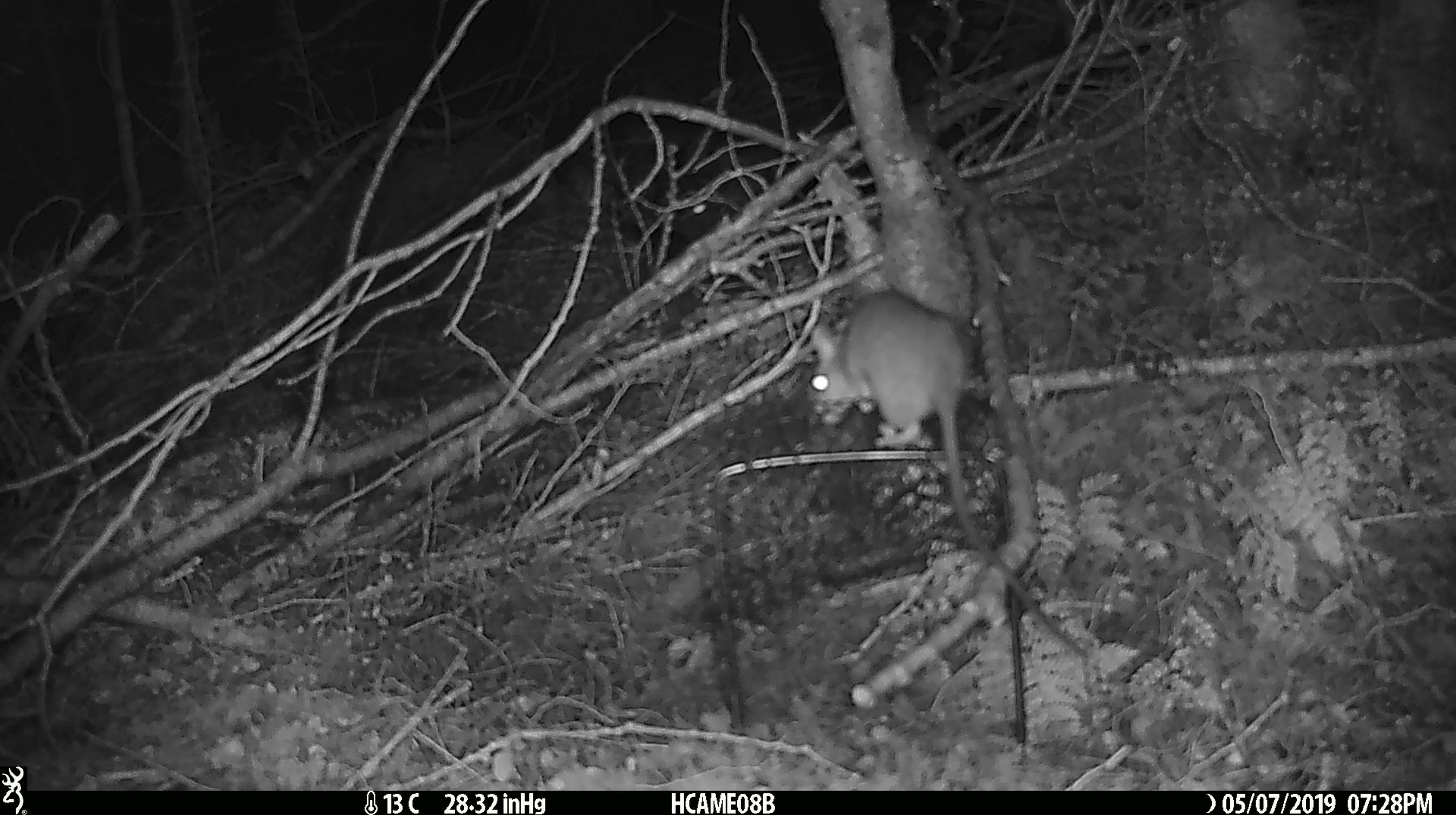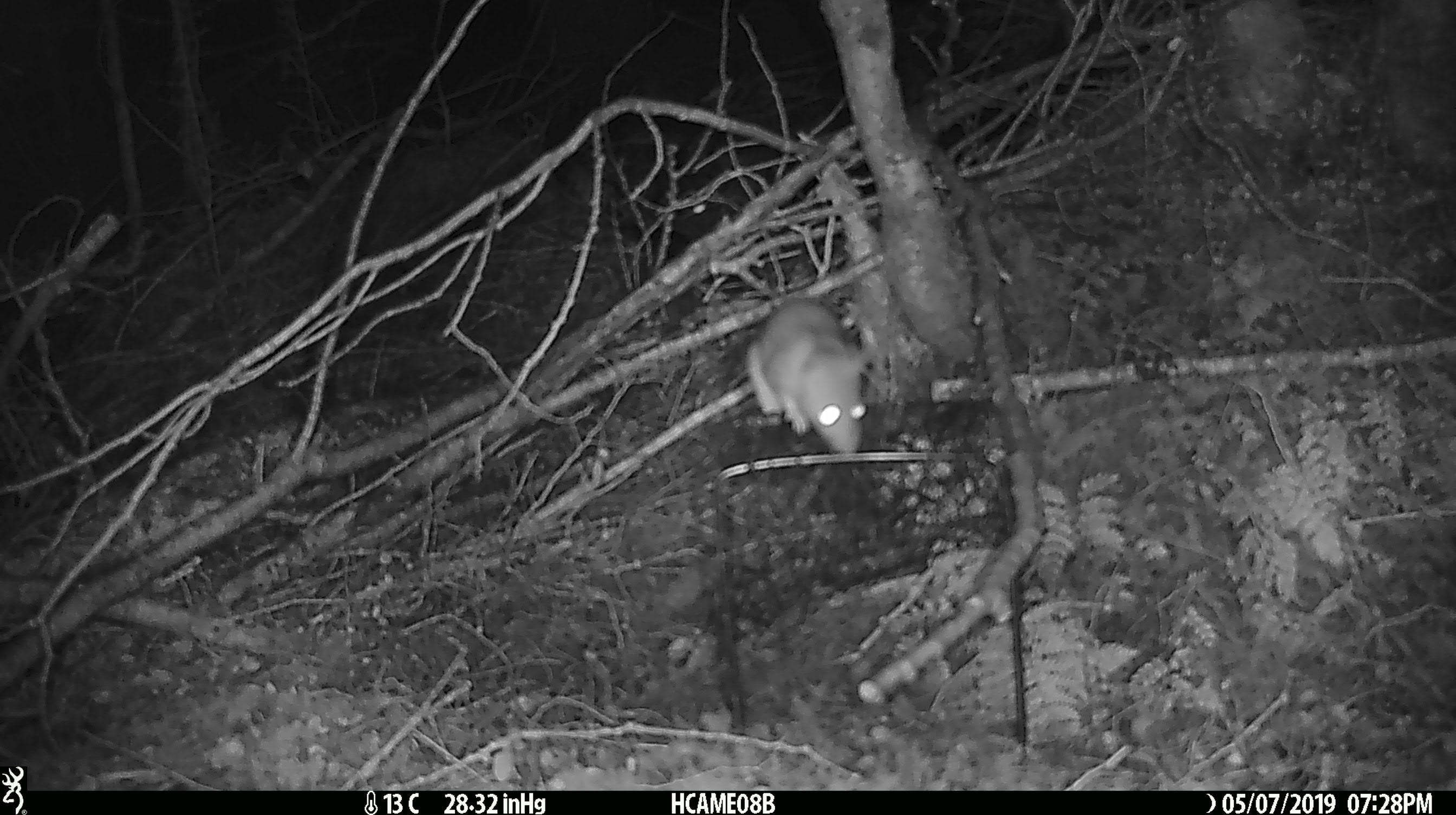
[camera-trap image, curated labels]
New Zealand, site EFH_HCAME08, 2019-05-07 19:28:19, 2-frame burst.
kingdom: Animalia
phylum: Chordata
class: Mammalia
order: Rodentia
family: Muridae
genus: Rattus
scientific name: Rattus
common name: rat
Rat (Rattus).